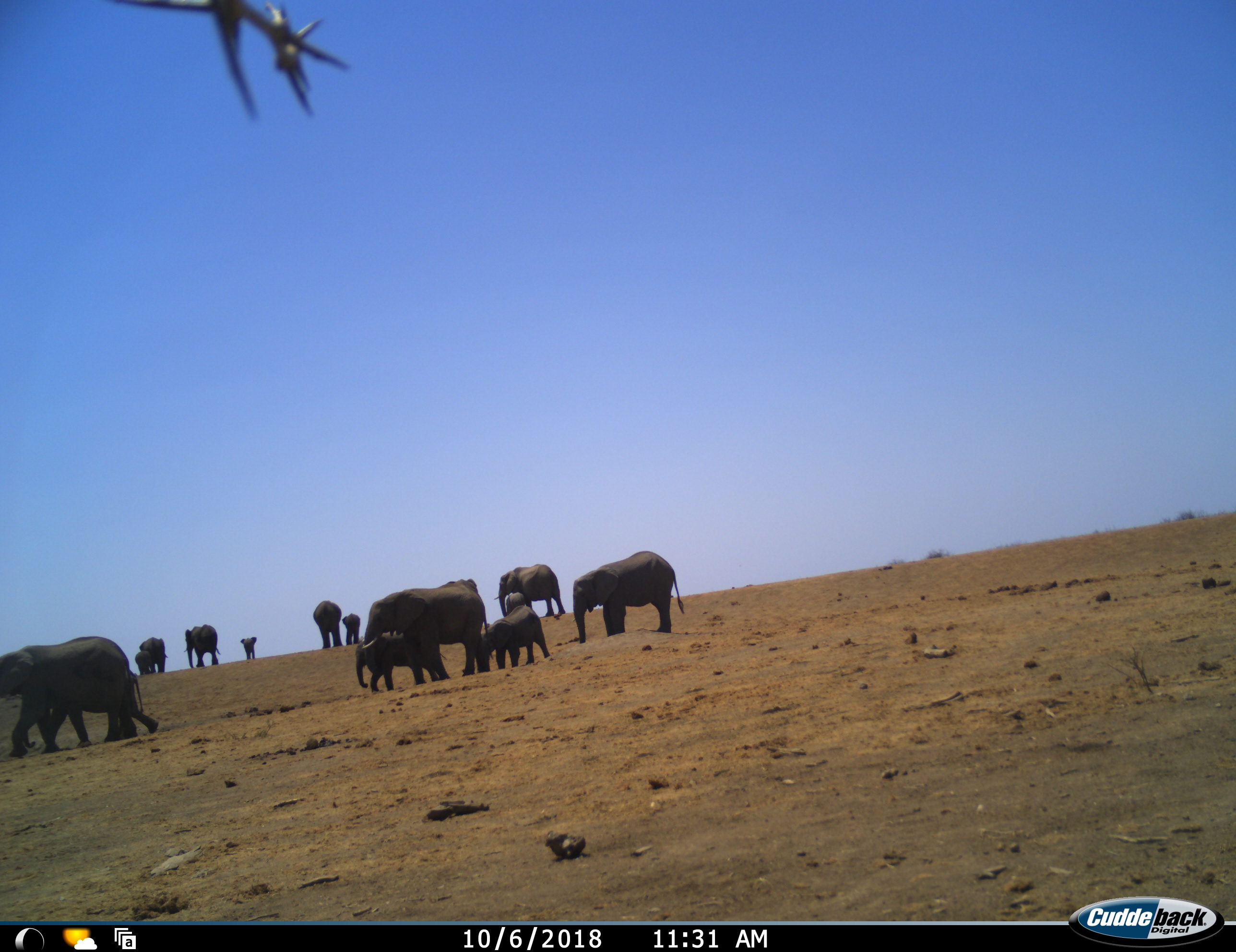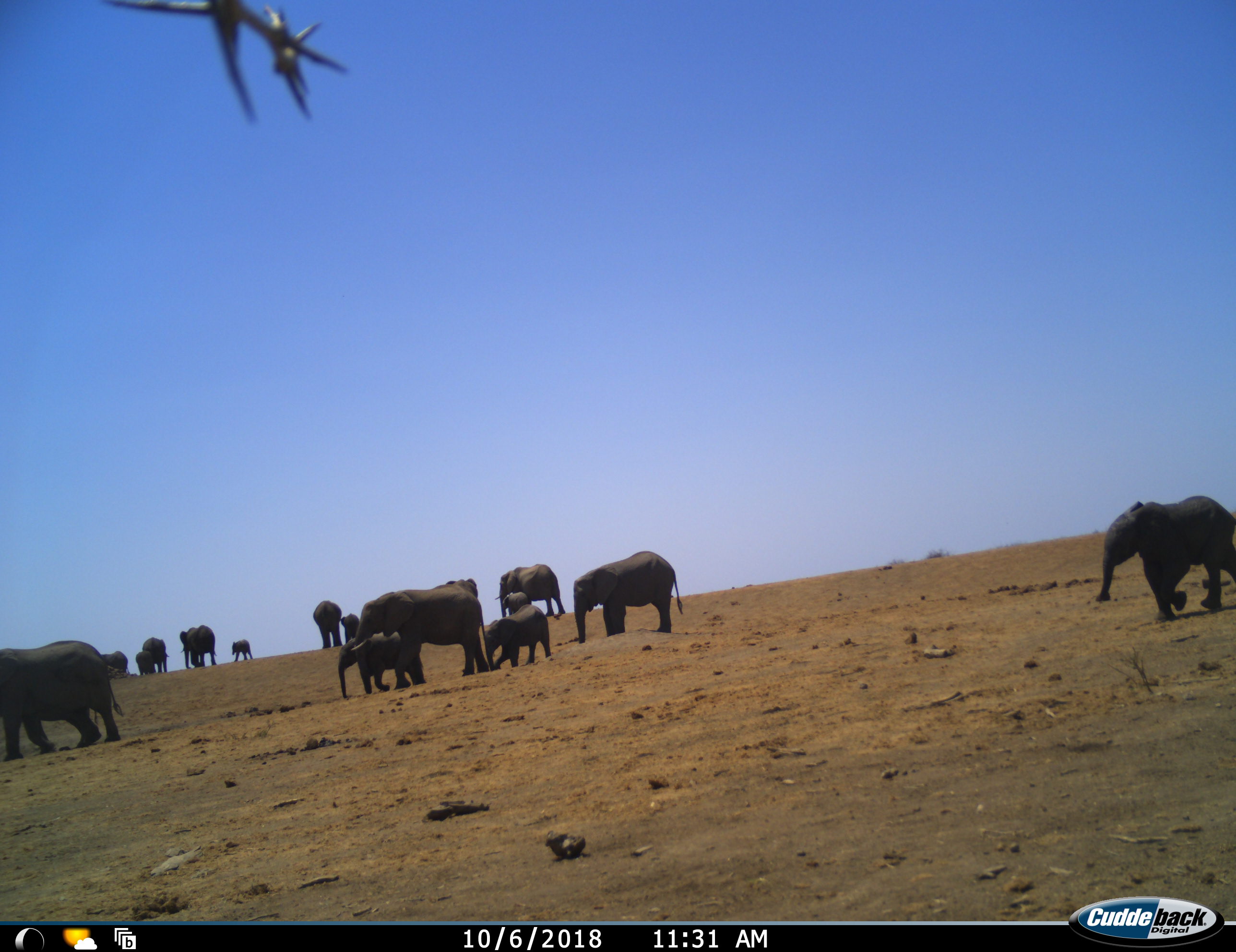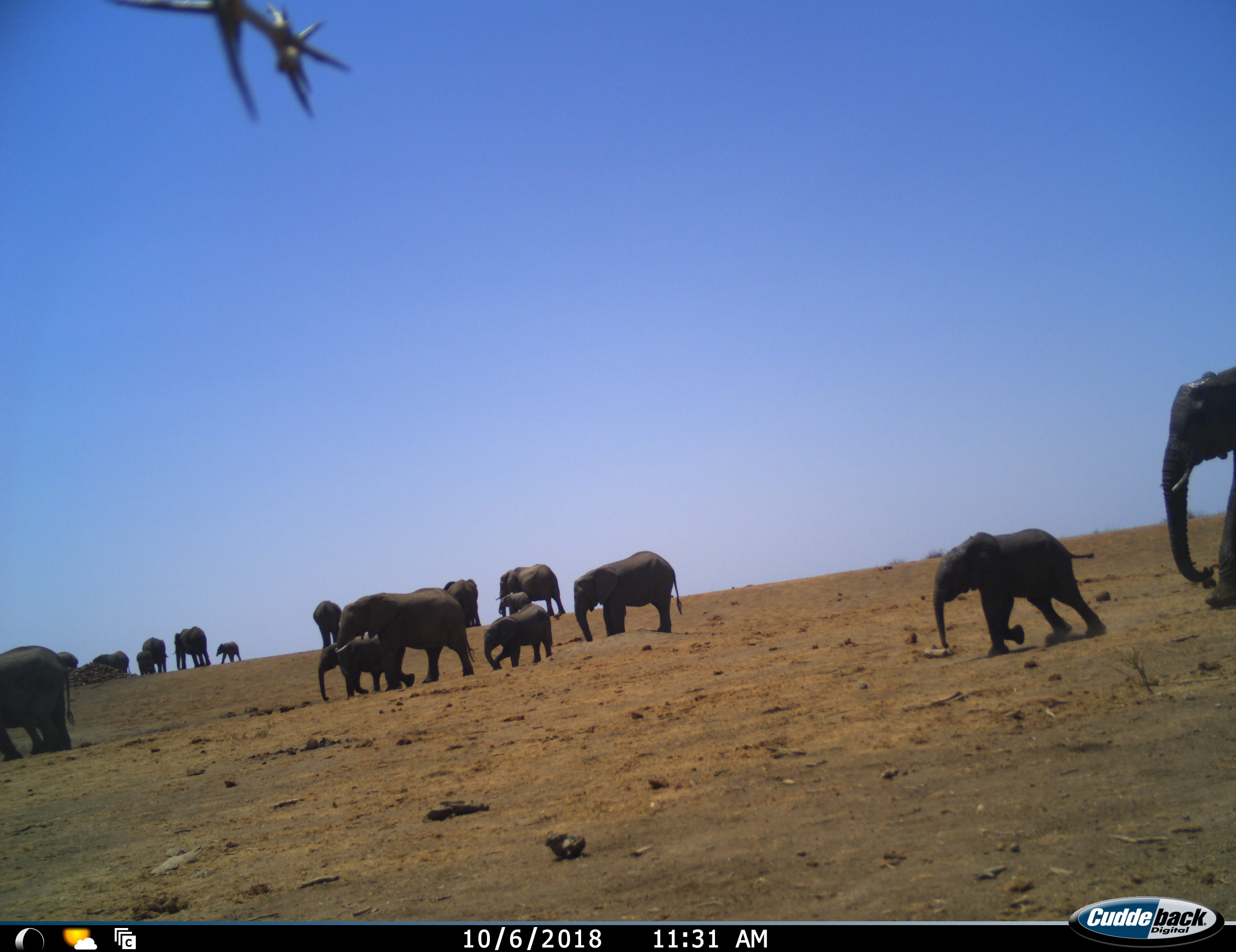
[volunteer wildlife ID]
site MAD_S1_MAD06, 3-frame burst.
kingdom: Animalia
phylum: Chordata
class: Mammalia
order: Proboscidea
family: Elephantidae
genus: Loxodonta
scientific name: Loxodonta africana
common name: african bush elephant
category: elephant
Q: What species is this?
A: Elephant (african bush elephant) (Loxodonta africana).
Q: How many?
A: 11-50.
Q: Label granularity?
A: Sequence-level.